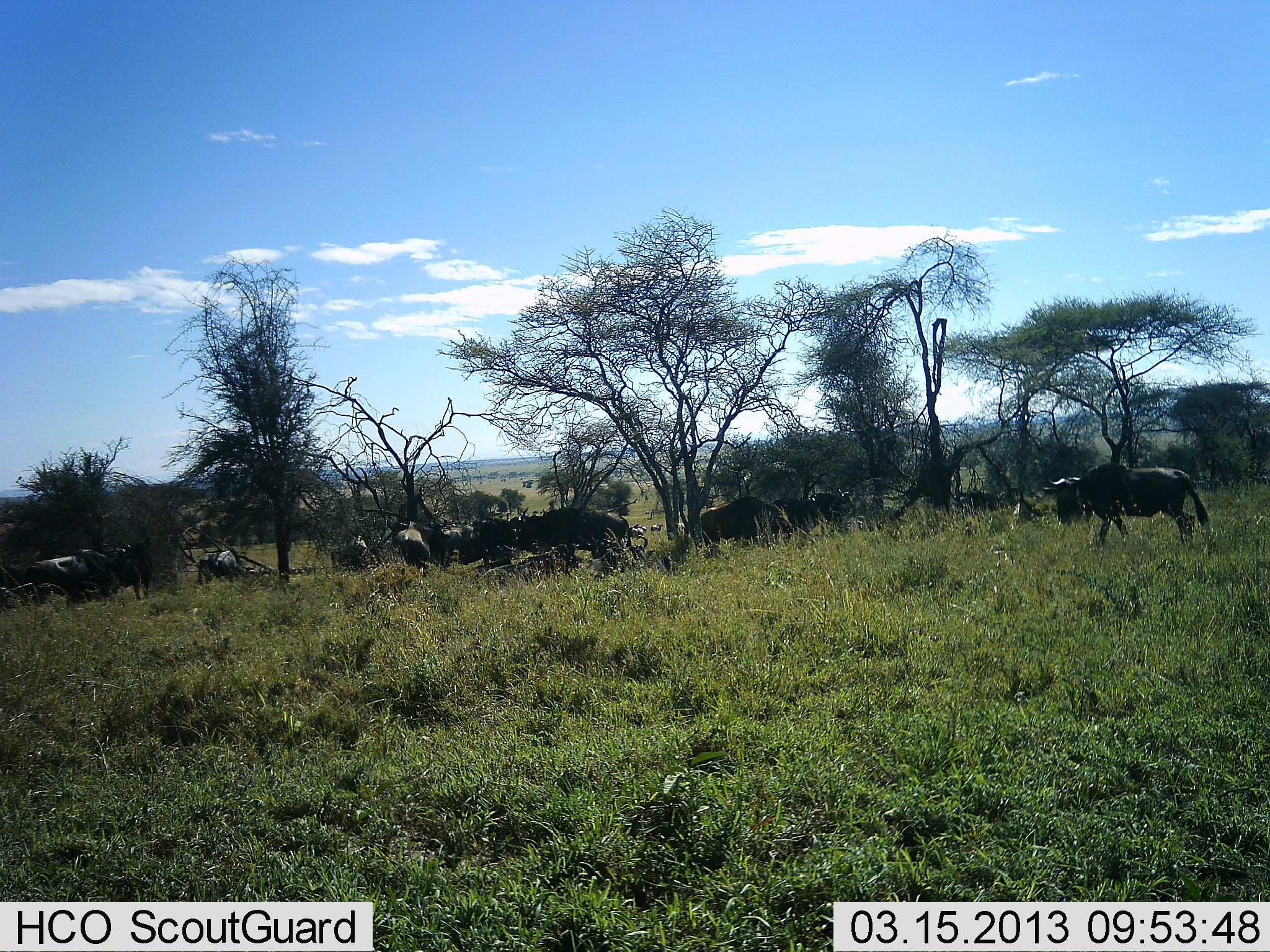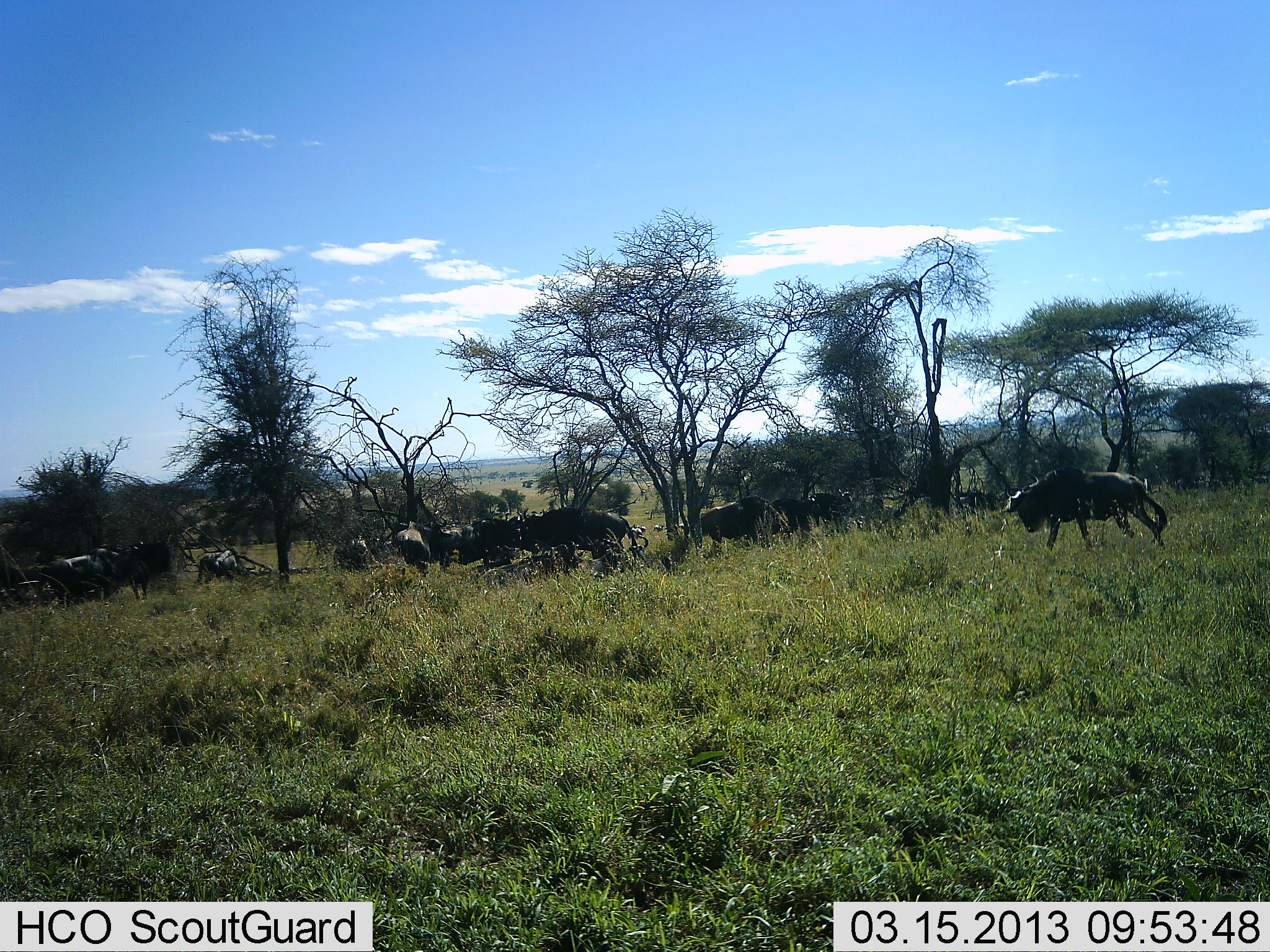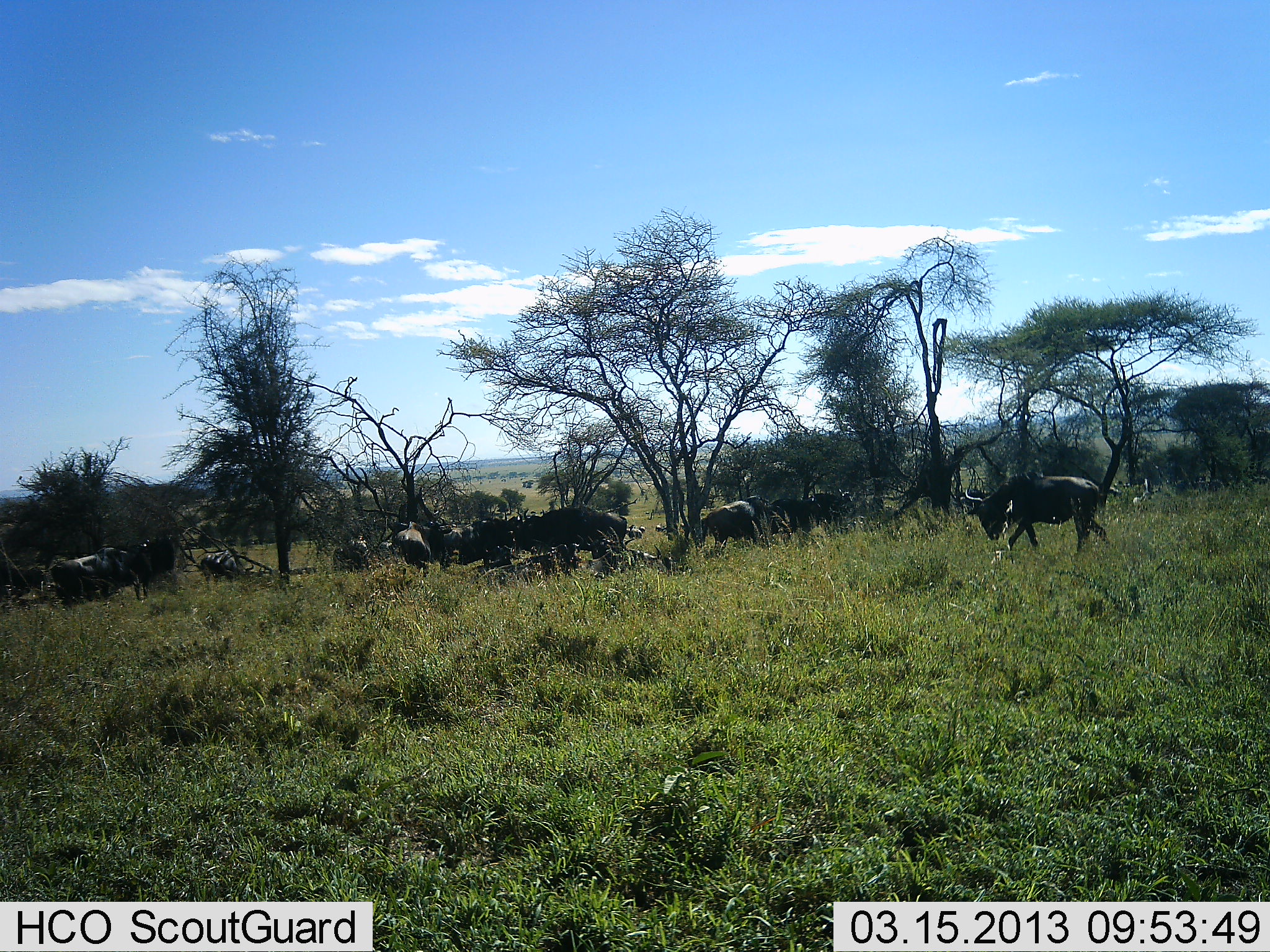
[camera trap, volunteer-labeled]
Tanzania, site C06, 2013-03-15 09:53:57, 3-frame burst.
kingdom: Animalia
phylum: Chordata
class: Mammalia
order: Artiodactyla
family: Bovidae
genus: Connochaetes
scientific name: Connochaetes taurinus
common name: blue wildebeest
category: wildebeest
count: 11-50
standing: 75%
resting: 10%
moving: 75%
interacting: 0%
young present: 0%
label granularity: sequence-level